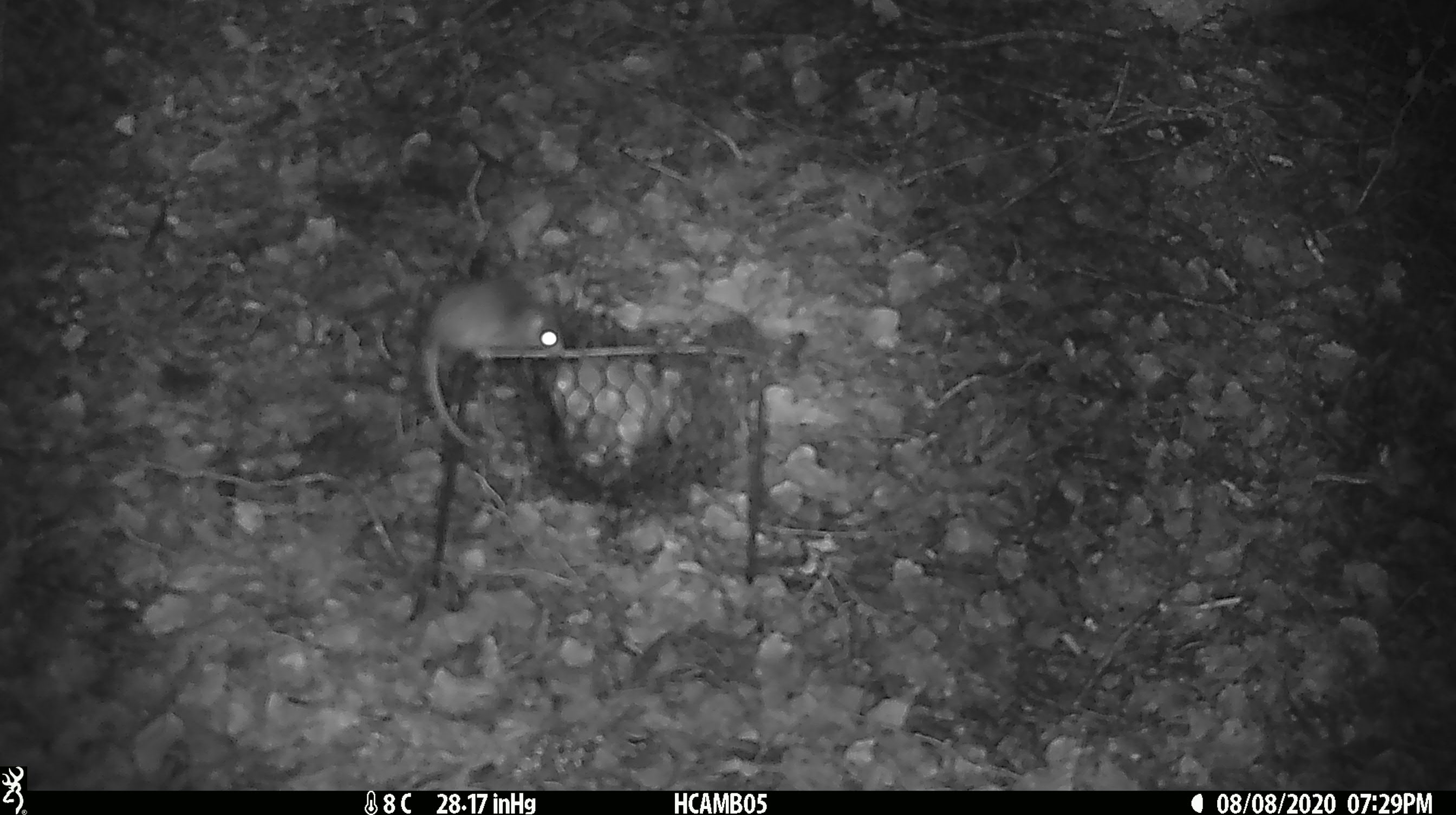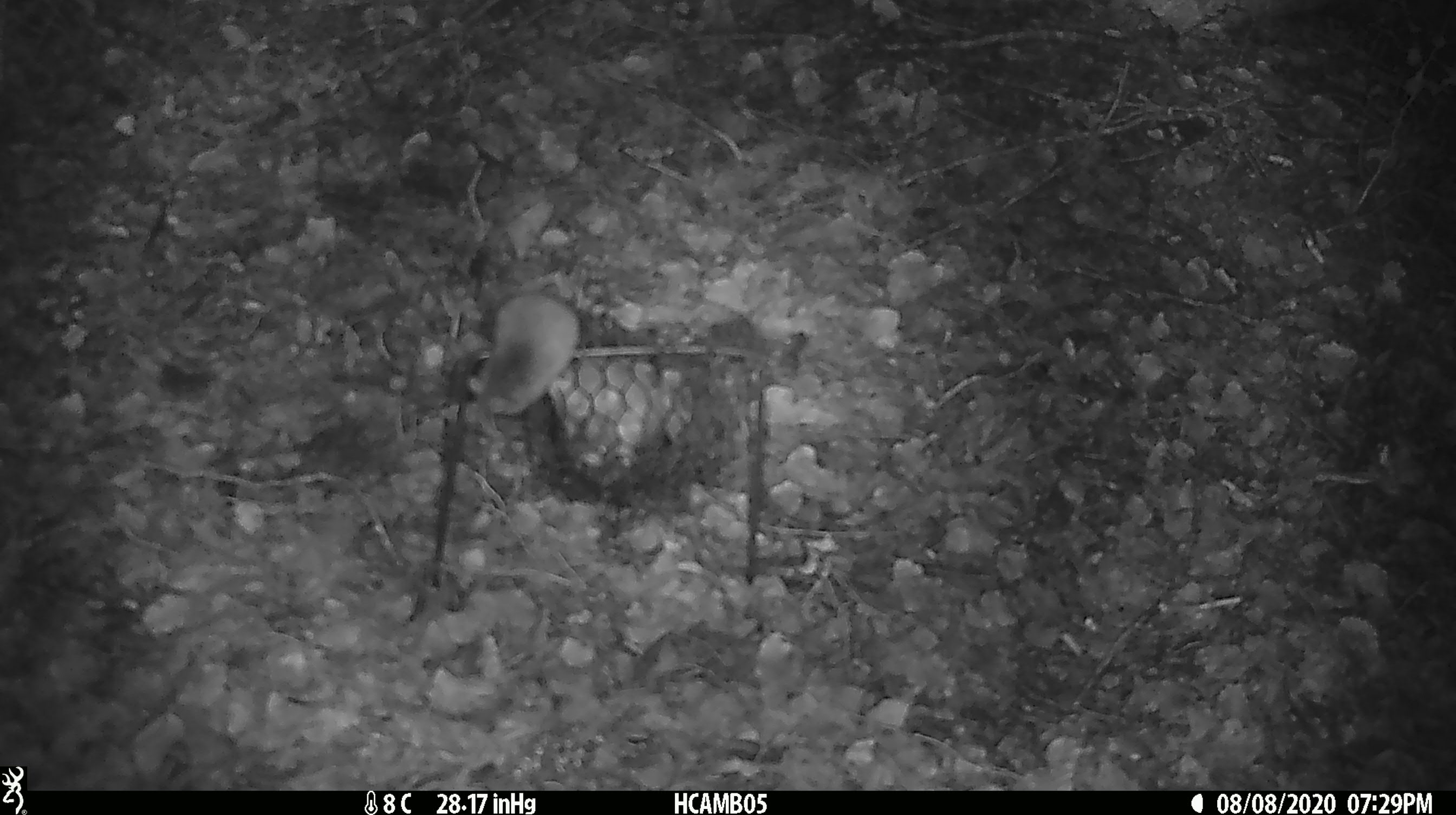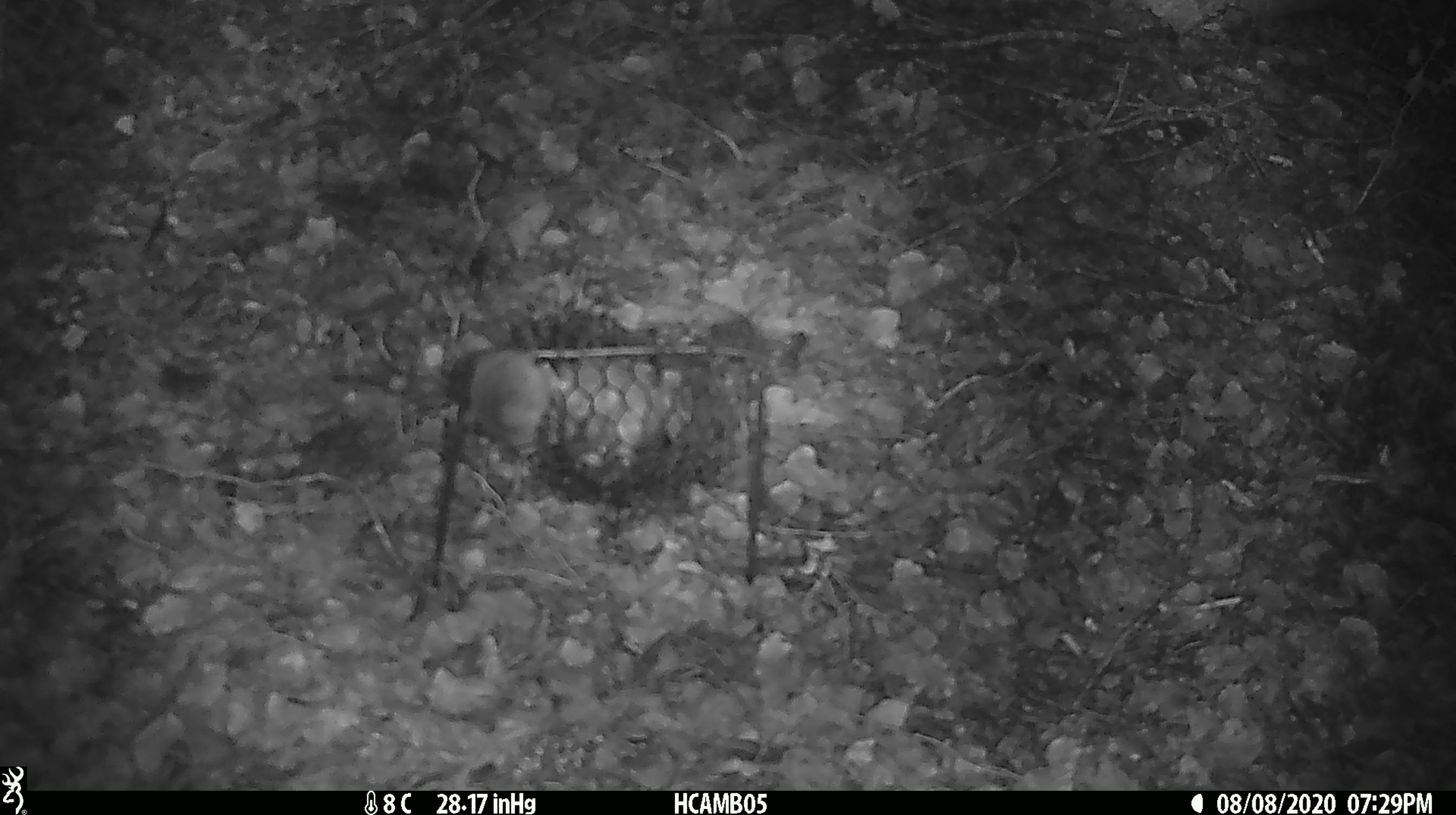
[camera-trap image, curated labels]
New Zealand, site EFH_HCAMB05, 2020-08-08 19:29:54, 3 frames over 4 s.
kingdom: Animalia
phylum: Chordata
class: Mammalia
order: Rodentia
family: Muridae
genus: Mus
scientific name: Mus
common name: mouse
Mouse (Mus).